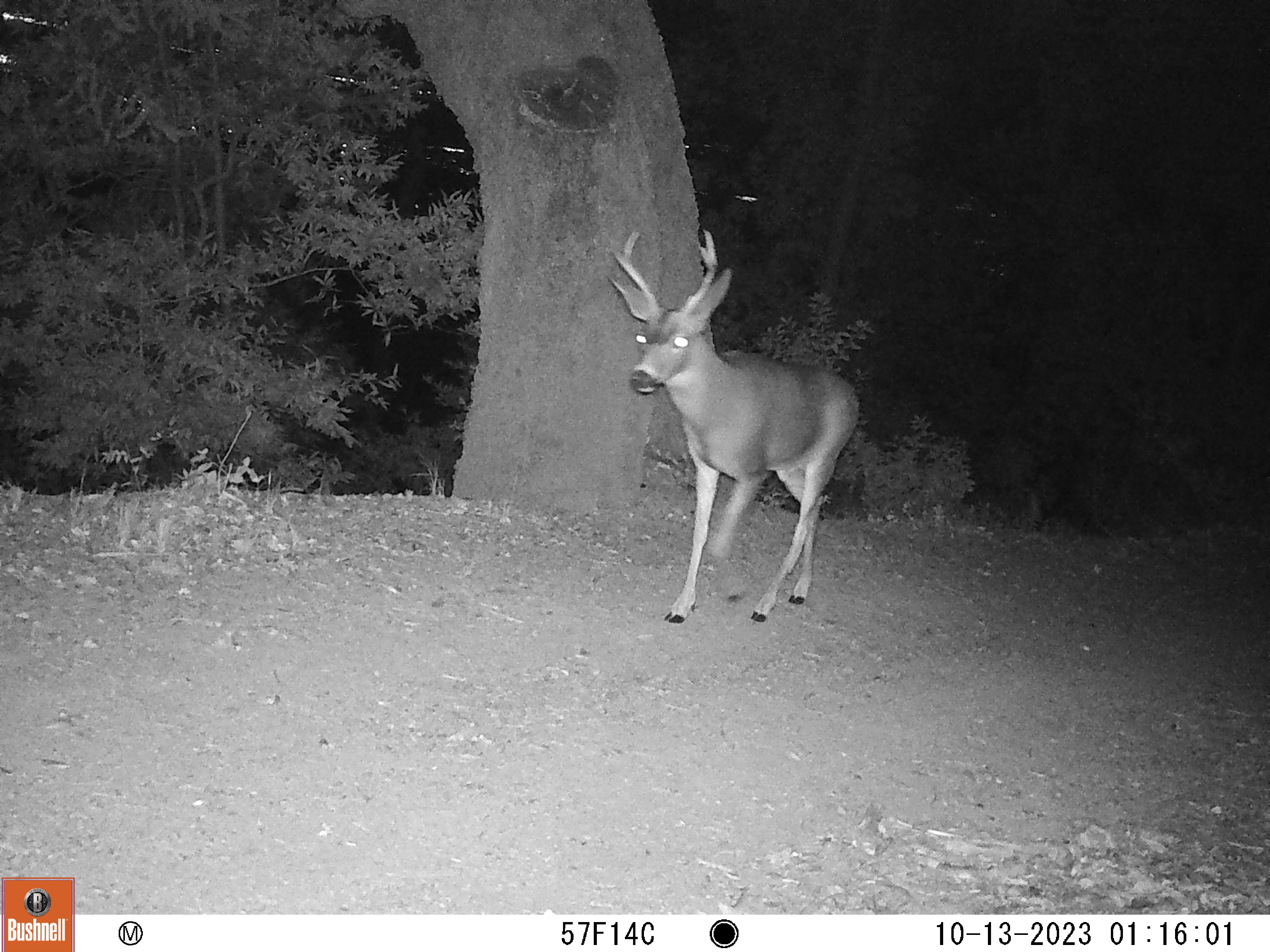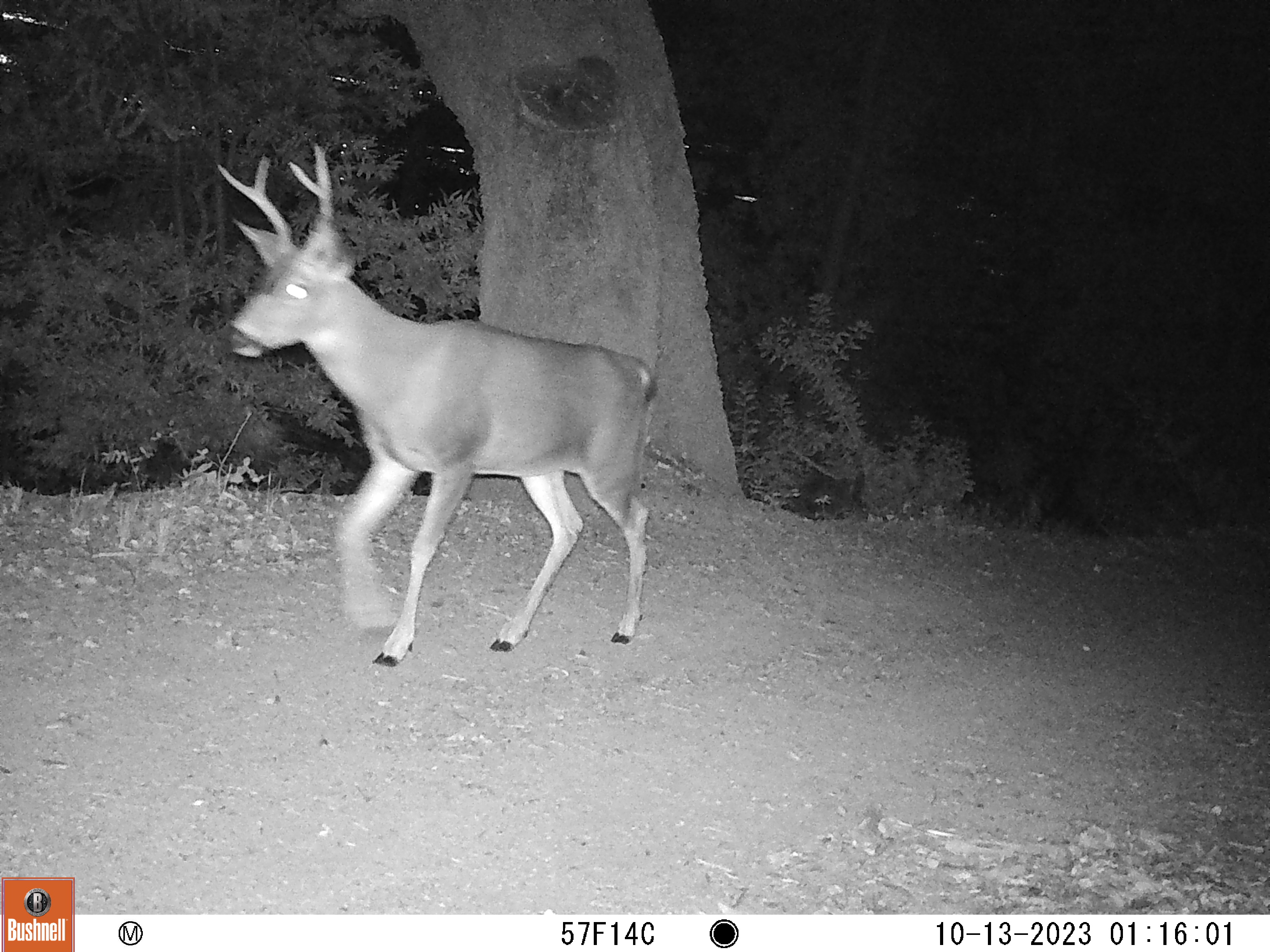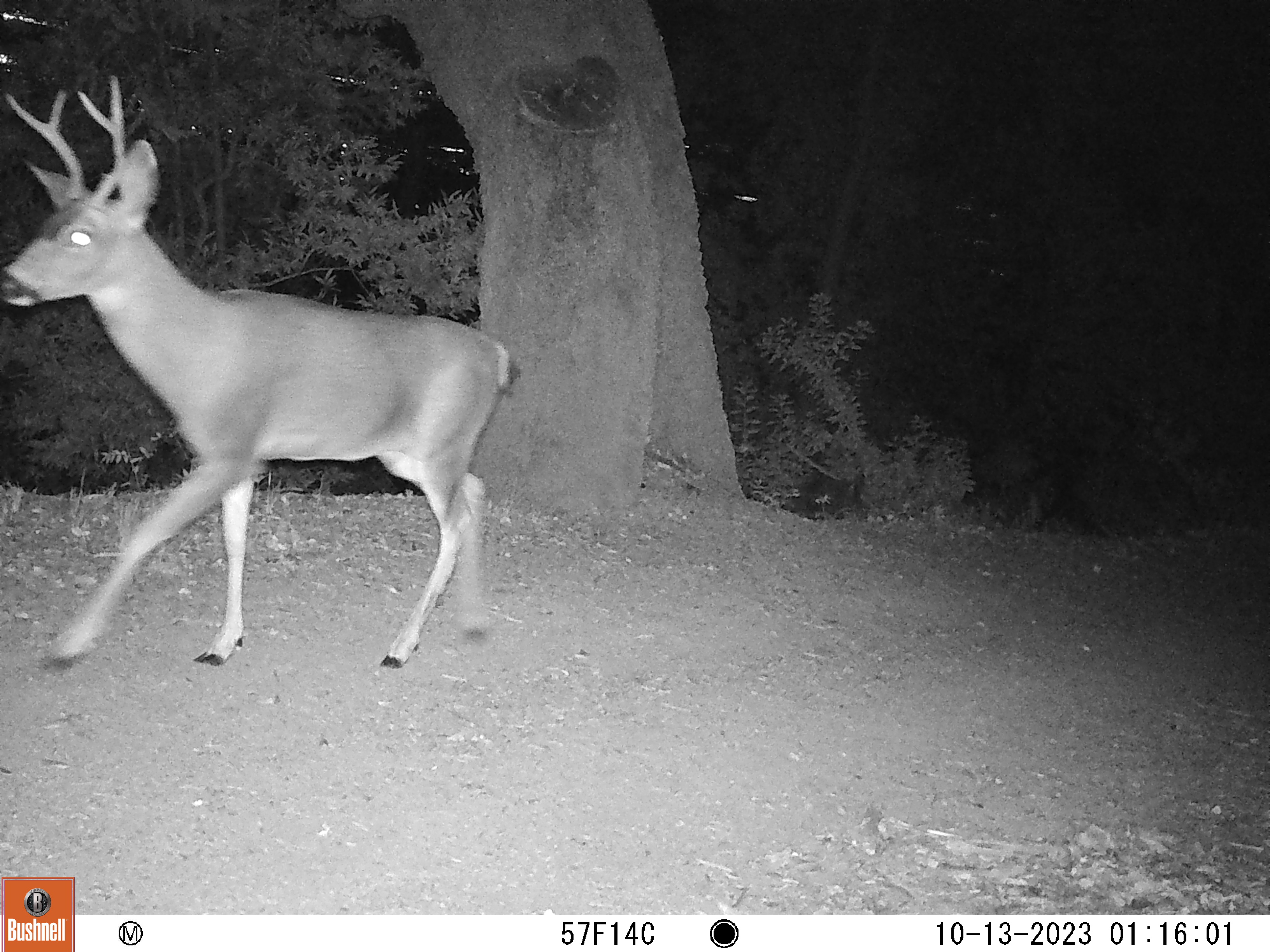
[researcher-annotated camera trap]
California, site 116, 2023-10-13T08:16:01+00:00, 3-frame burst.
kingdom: Animalia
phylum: Chordata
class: Mammalia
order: Artiodactyla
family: Cervidae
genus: Odocoileus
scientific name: Odocoileus hemionus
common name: mule deer